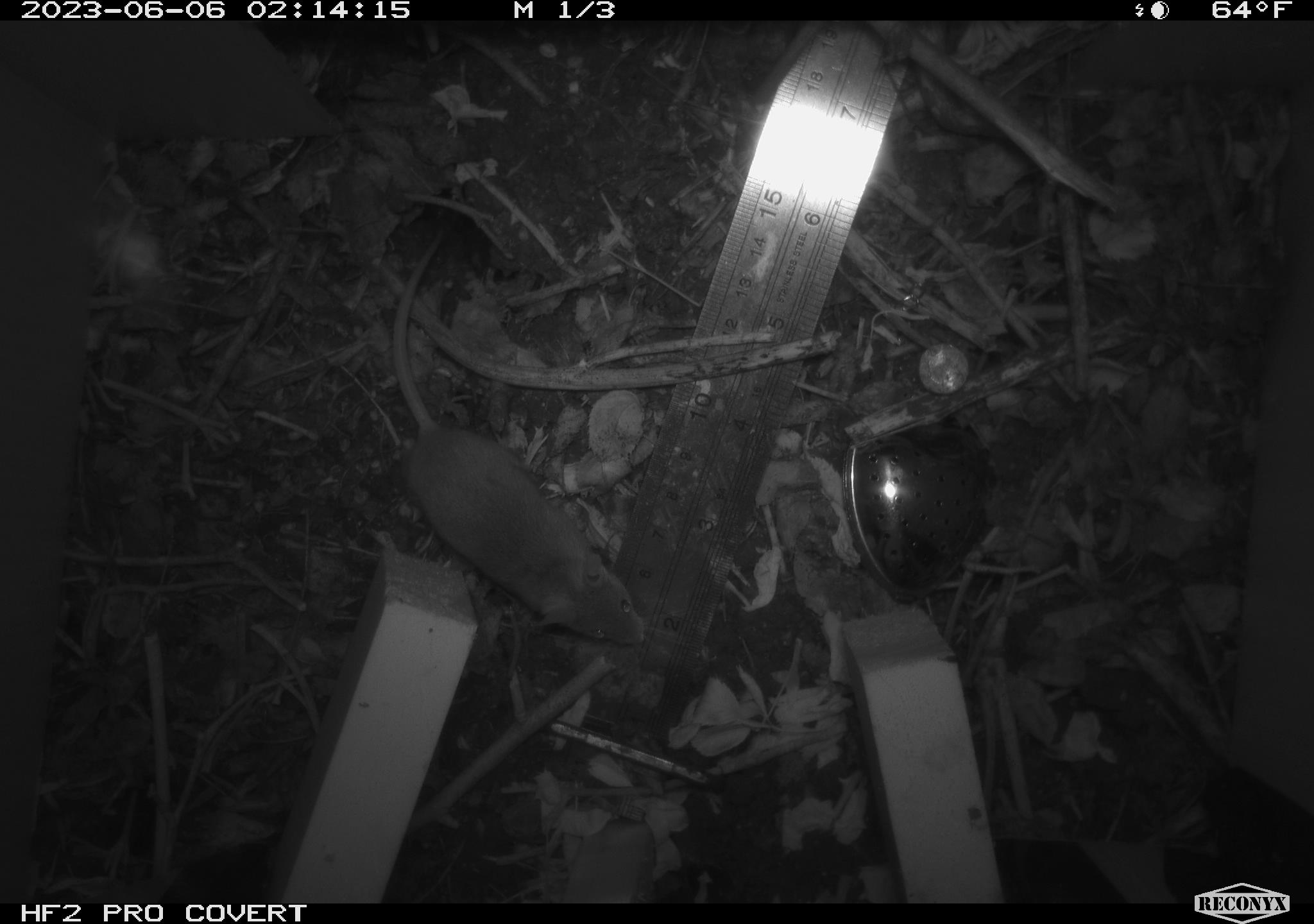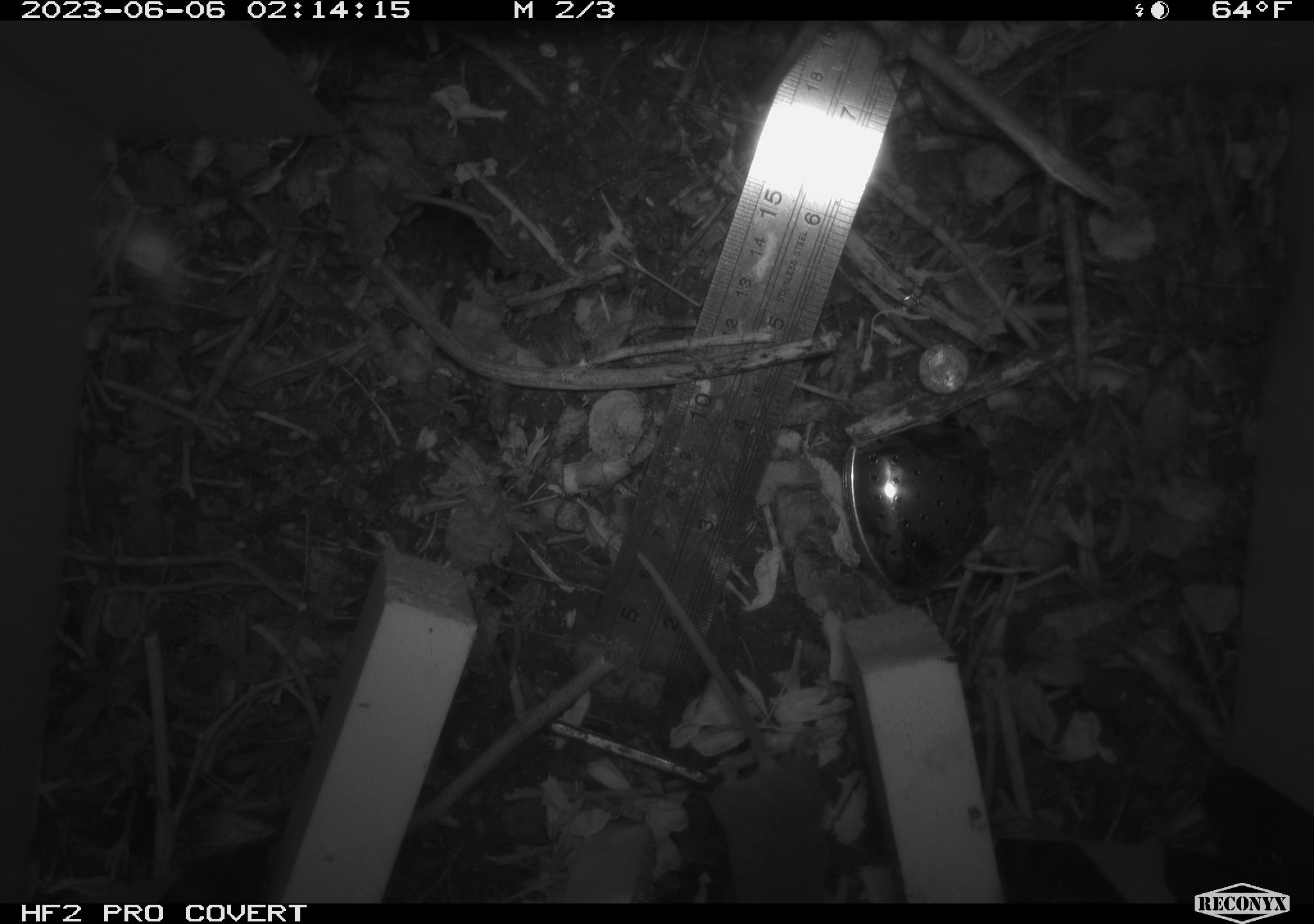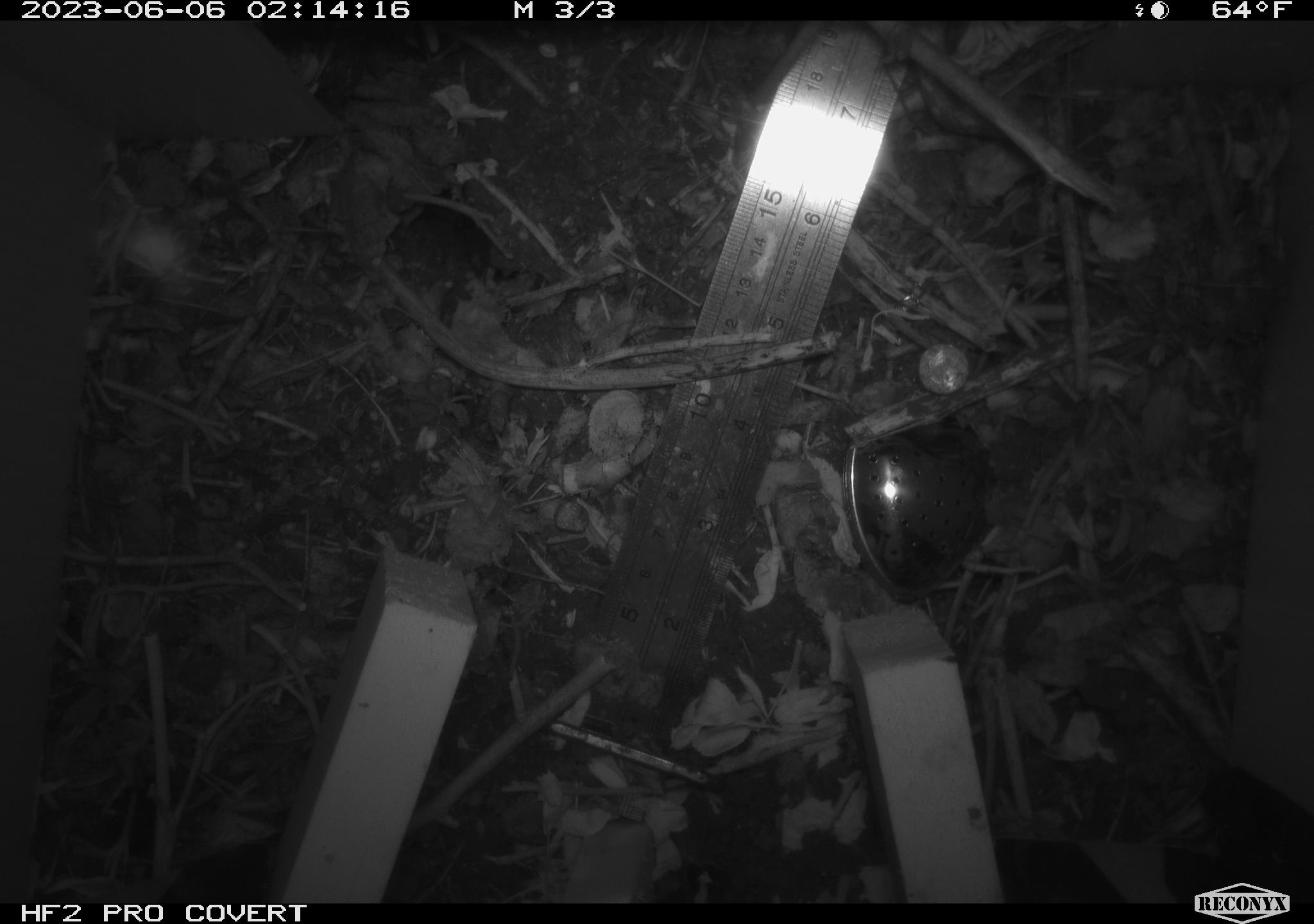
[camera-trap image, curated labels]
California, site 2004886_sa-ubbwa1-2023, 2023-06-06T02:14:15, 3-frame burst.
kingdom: Animalia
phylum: Chordata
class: Mammalia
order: Rodentia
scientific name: Rodentia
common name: rodent